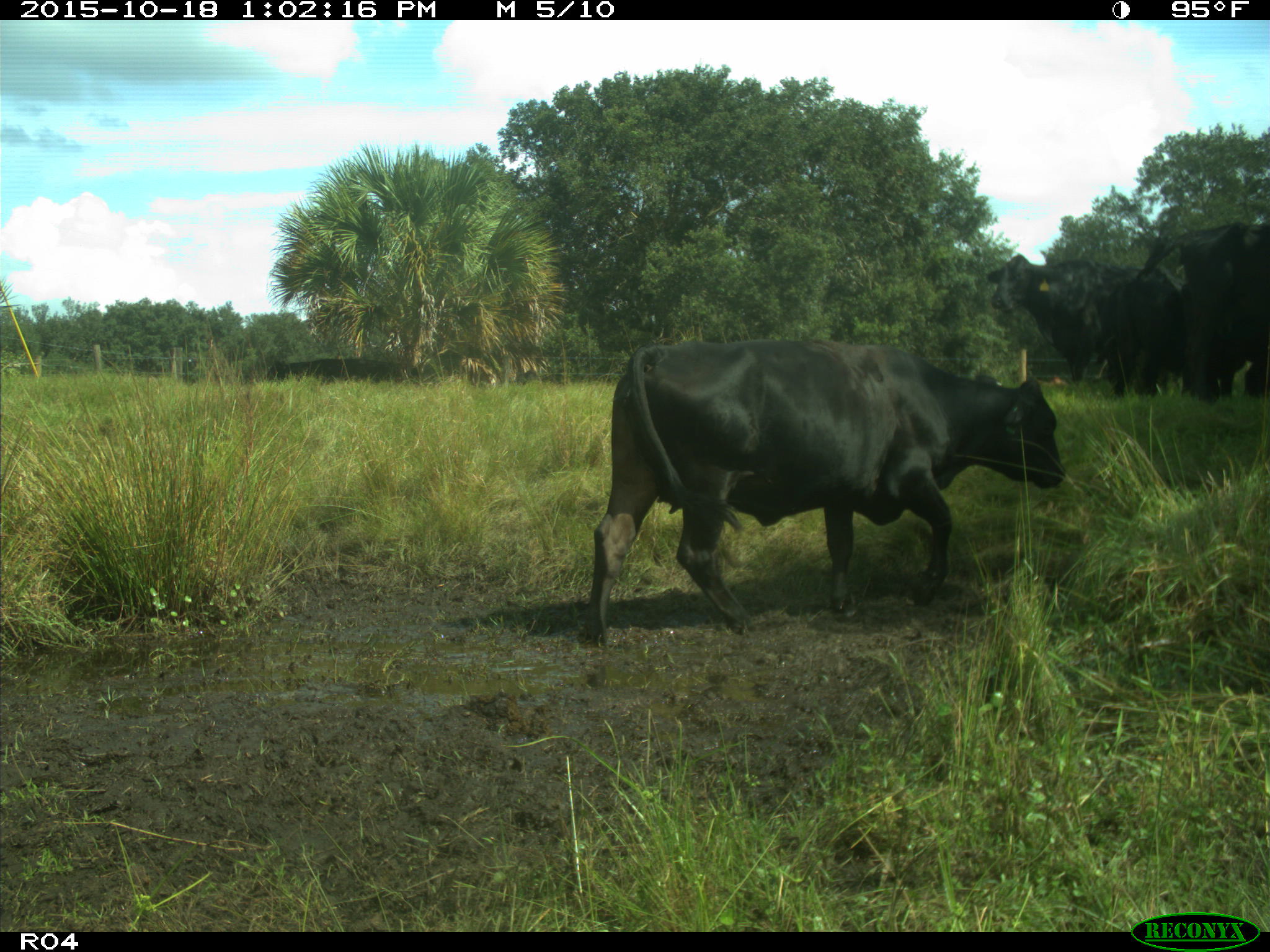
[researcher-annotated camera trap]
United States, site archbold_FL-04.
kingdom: Animalia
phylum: Chordata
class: Mammalia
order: Artiodactyla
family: Bovidae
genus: Bos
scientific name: Bos taurus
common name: domestic cow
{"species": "Bos taurus (domestic cow)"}